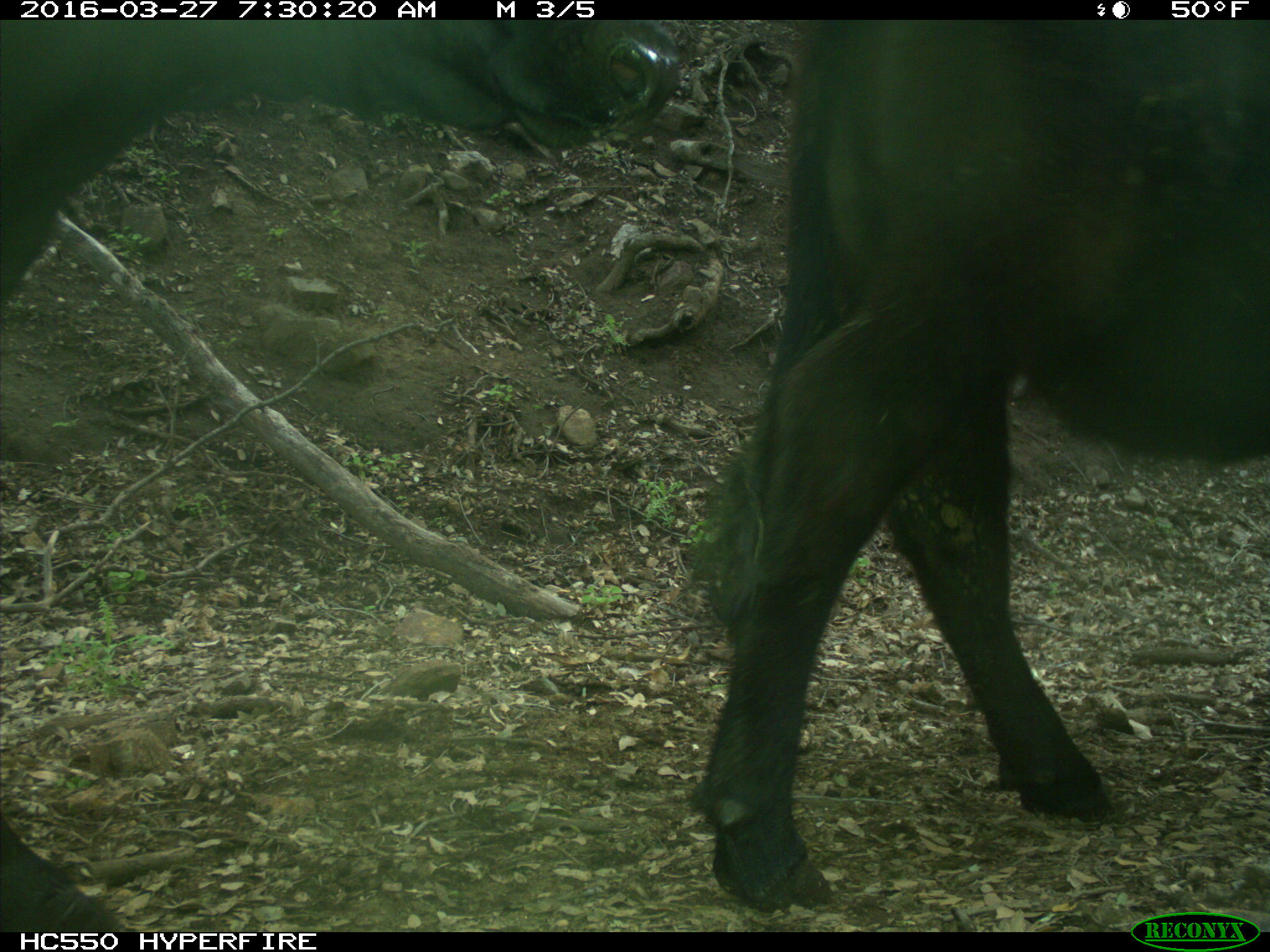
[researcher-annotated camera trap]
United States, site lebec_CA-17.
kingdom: Animalia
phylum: Chordata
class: Mammalia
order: Artiodactyla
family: Bovidae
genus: Bos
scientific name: Bos taurus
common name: domestic cow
Bos taurus (domestic cow).